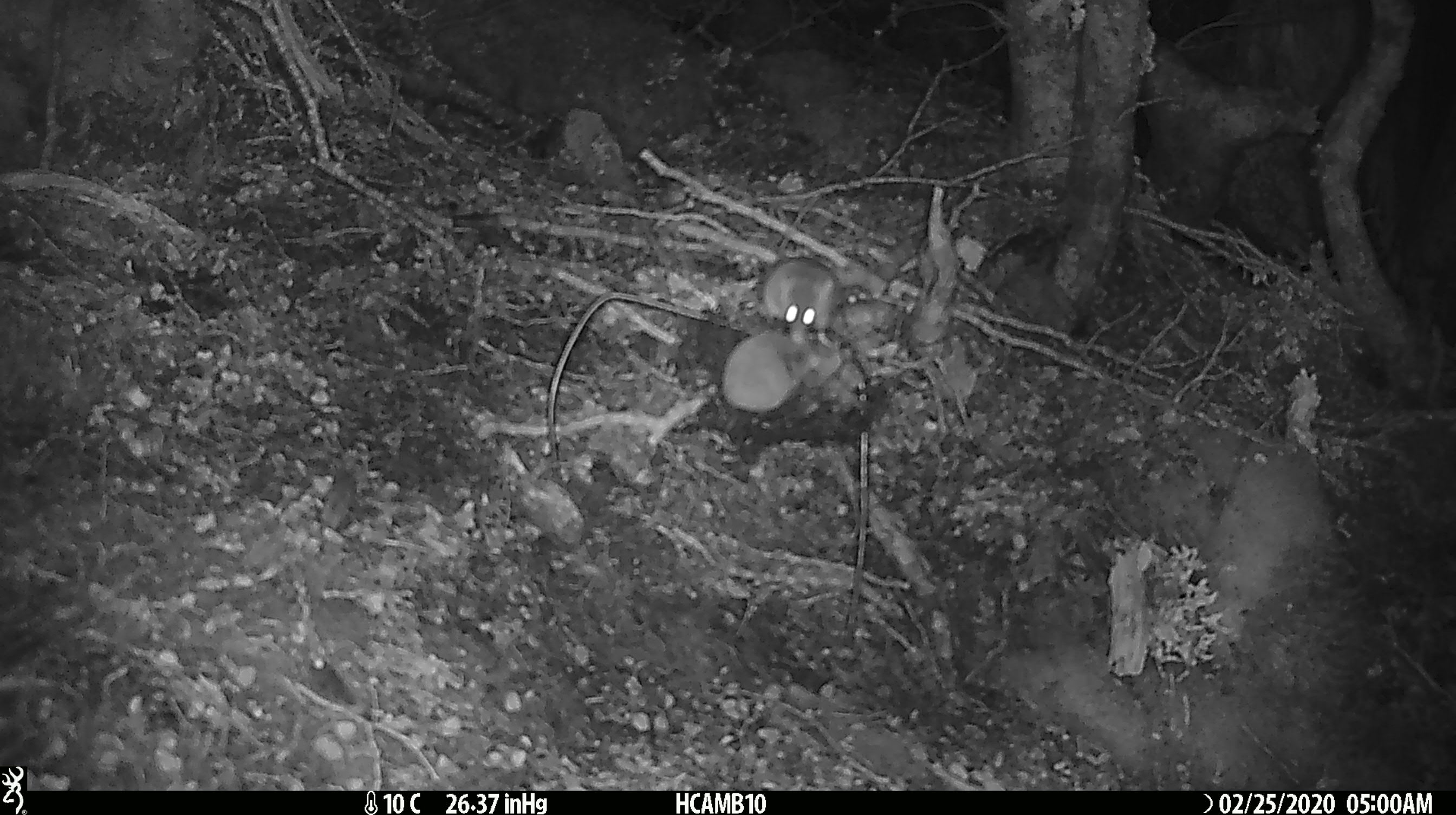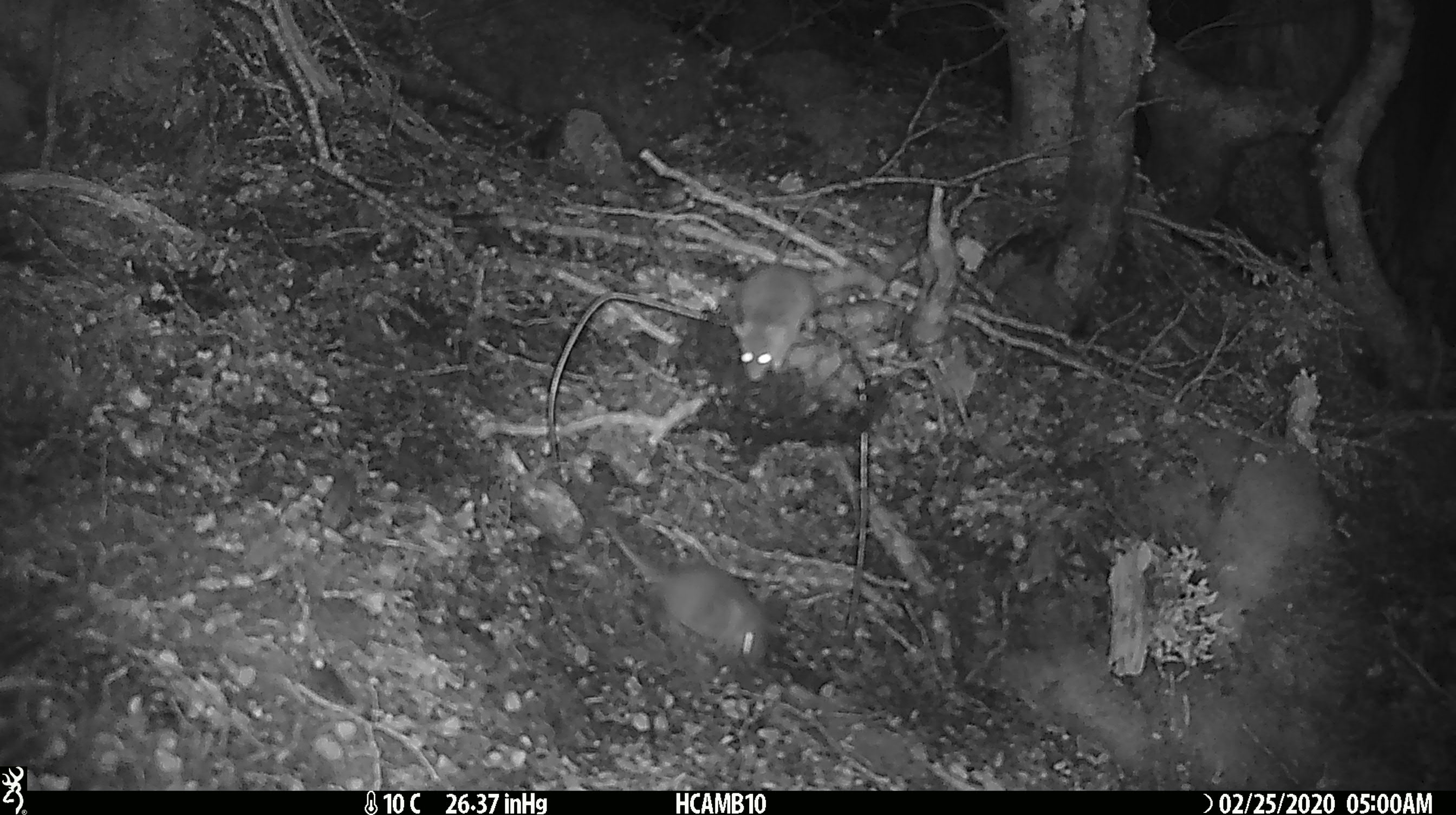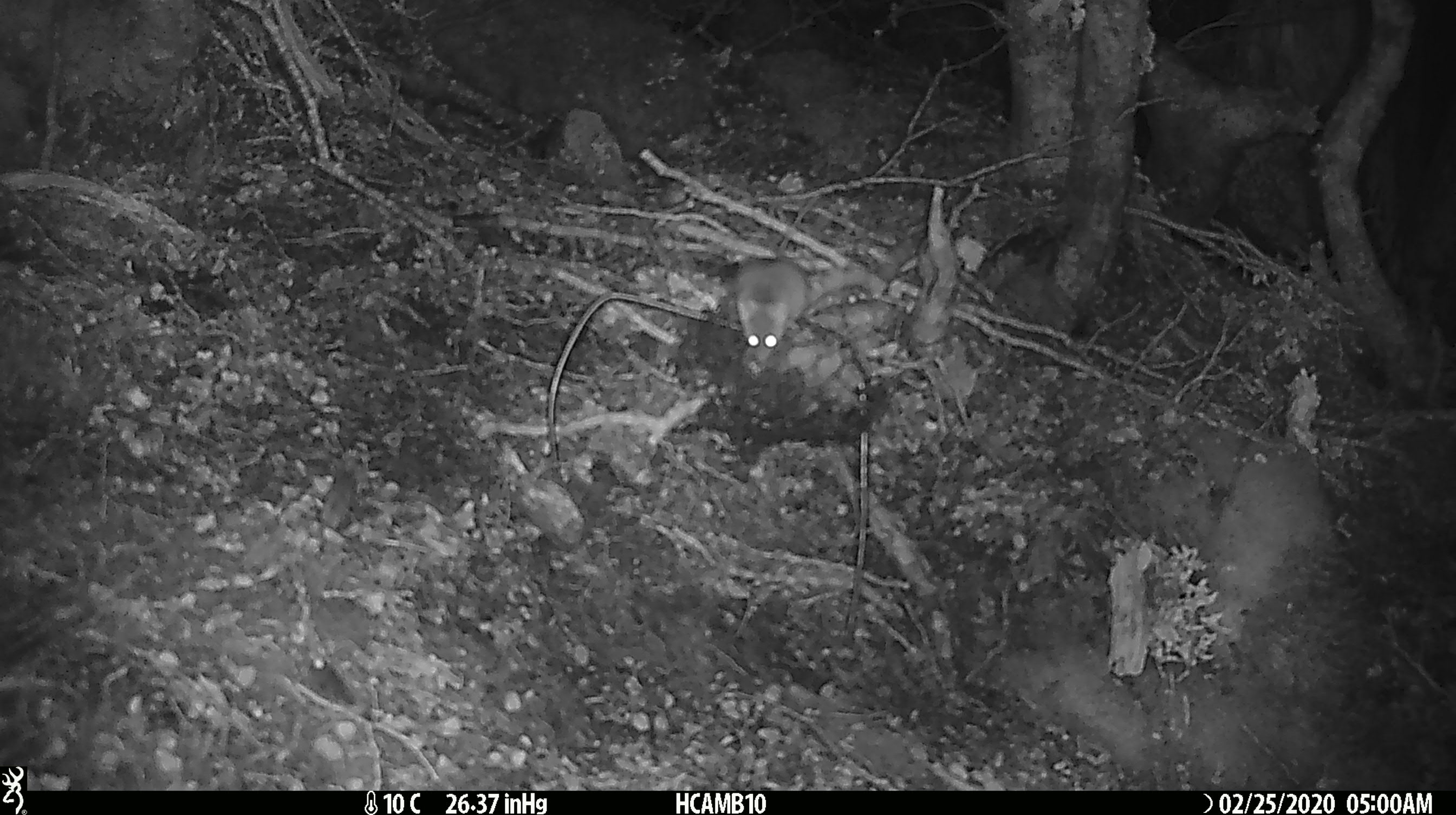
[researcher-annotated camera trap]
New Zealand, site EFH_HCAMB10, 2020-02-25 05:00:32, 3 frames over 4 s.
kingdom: Animalia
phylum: Chordata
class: Mammalia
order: Rodentia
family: Muridae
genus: Mus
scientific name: Mus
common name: mouse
Mouse (Mus).